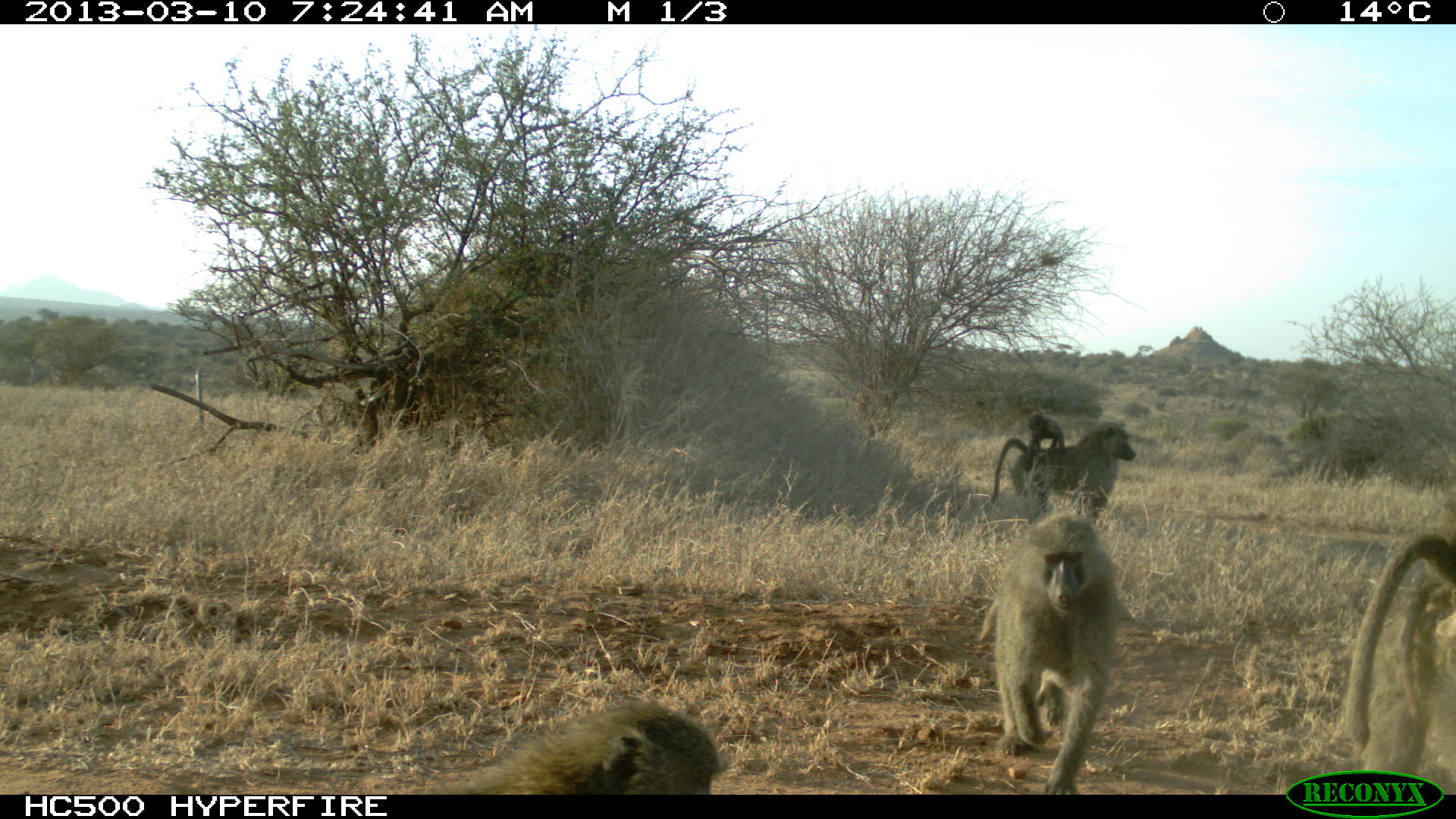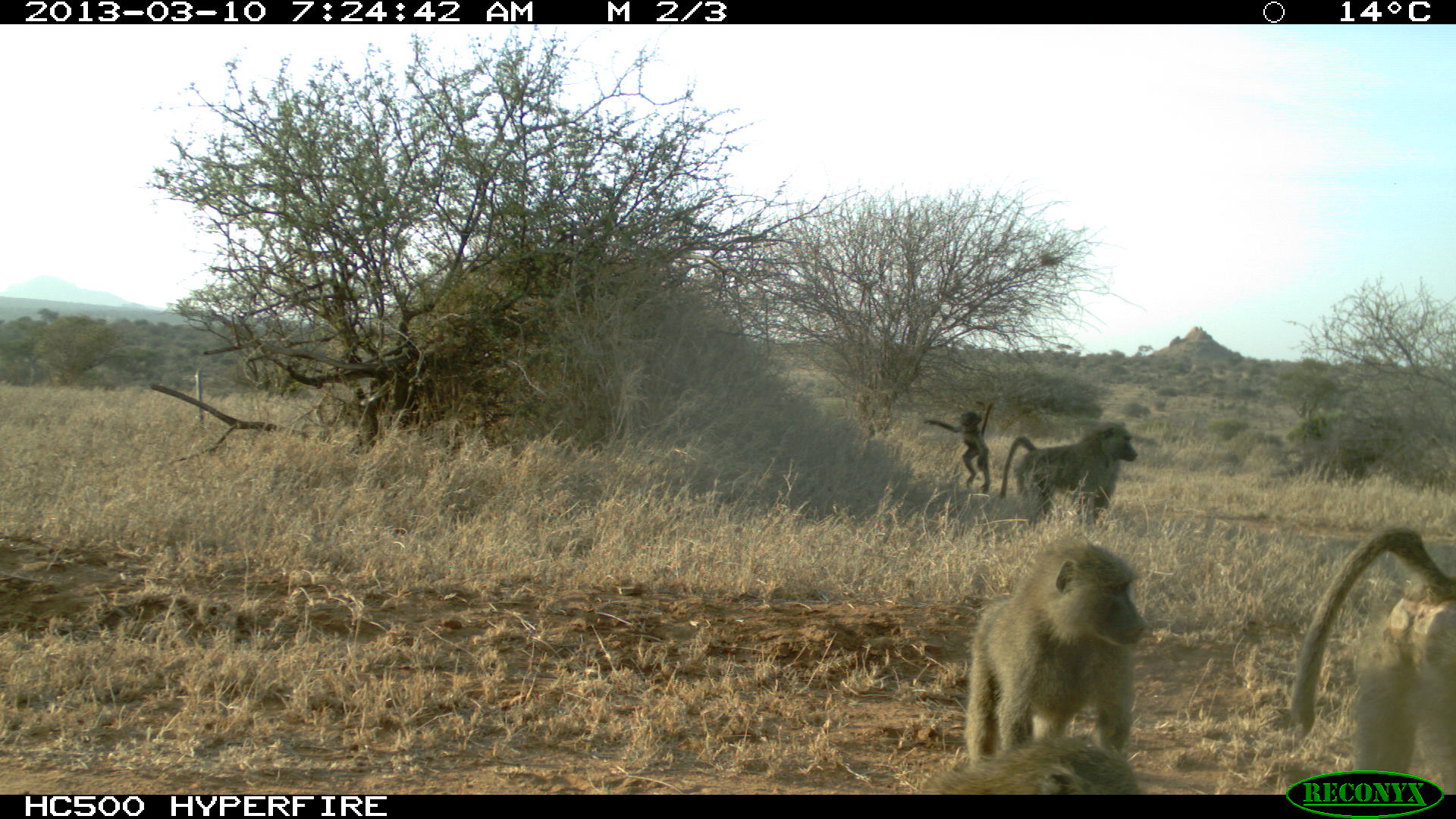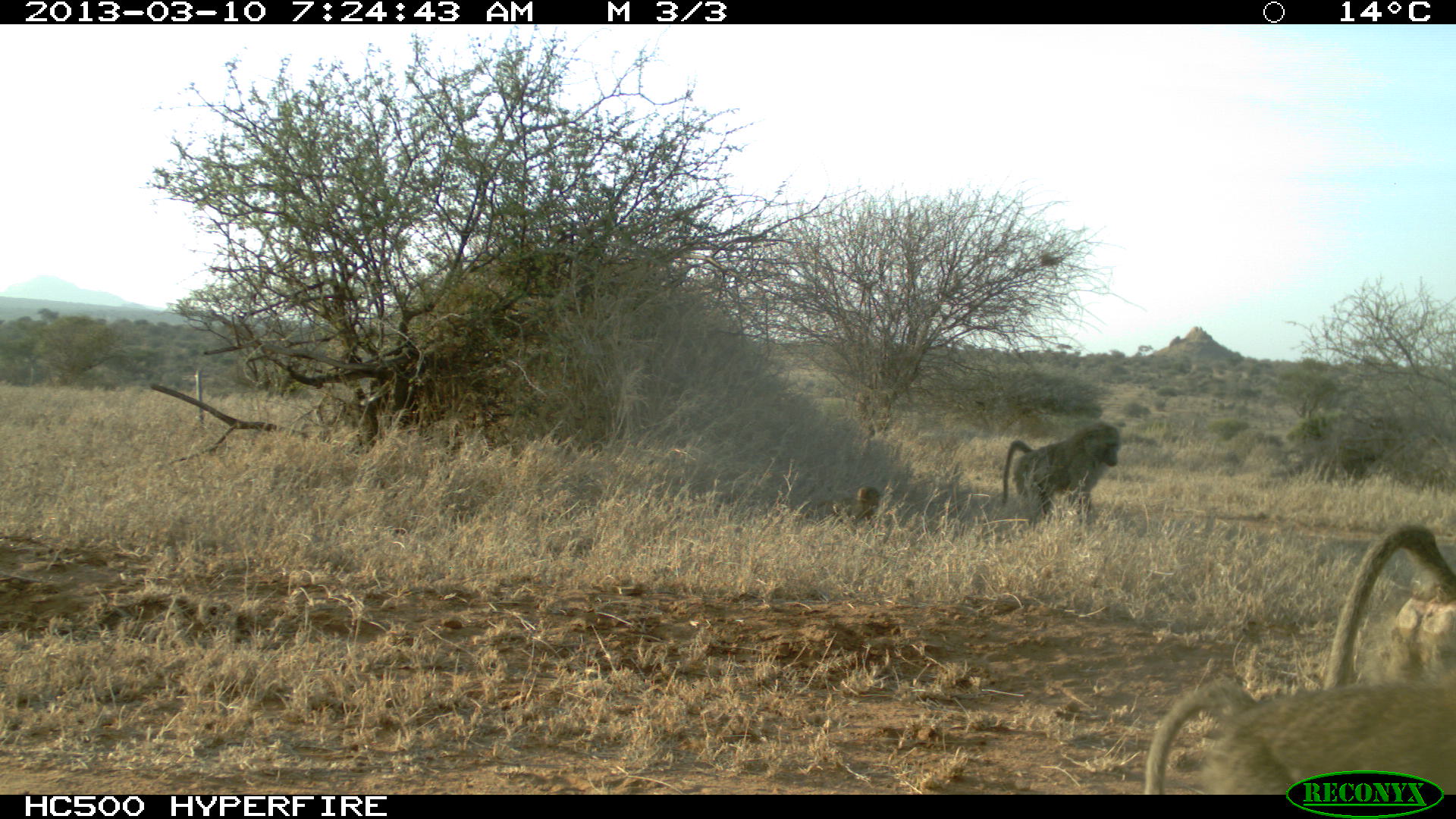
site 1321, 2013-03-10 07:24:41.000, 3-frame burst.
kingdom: Animalia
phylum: Chordata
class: Mammalia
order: Primates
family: Cercopithecidae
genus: Papio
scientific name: Papio anubis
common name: olive baboon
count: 5